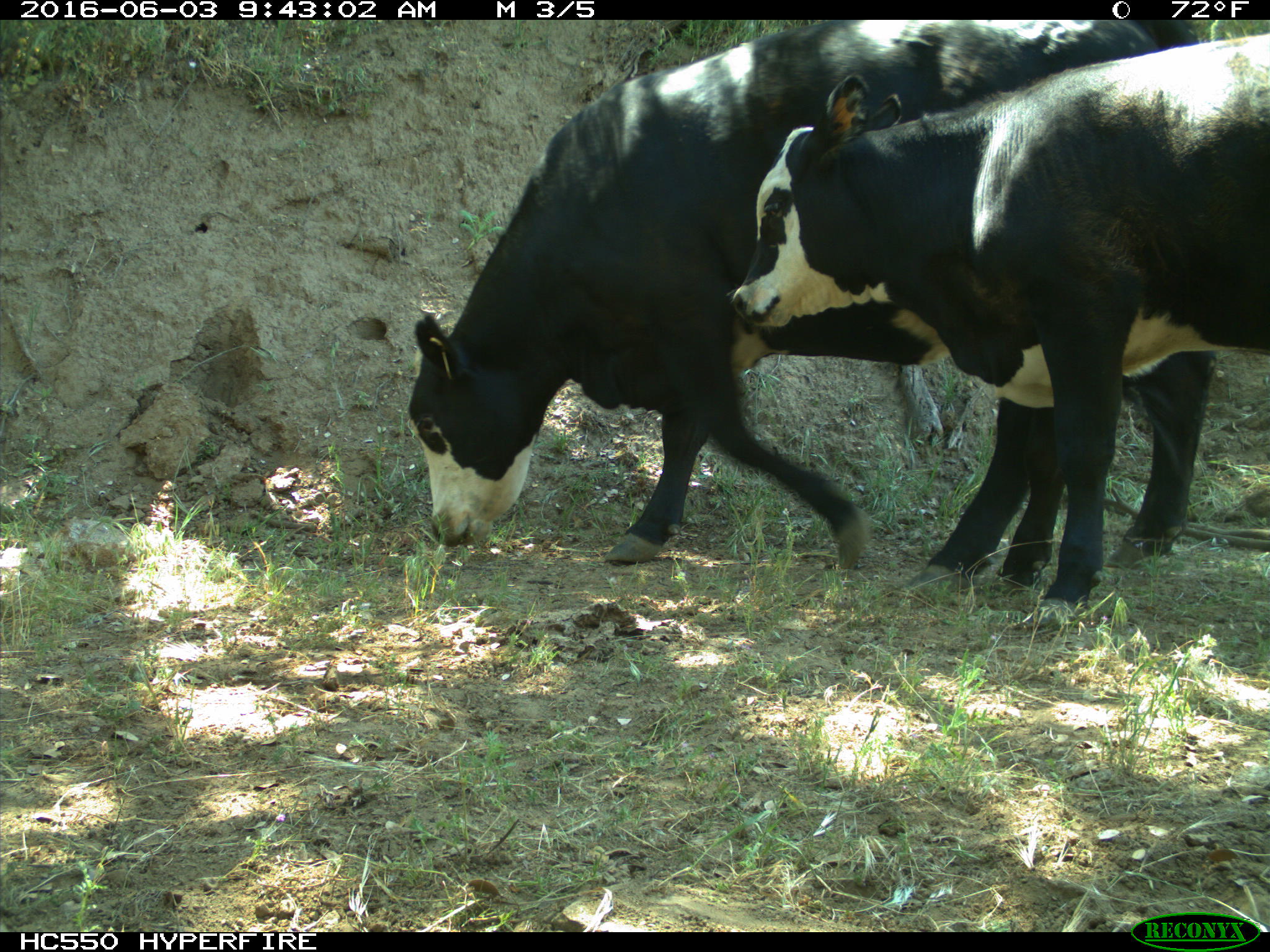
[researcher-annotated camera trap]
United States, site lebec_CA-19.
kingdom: Animalia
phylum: Chordata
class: Mammalia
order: Artiodactyla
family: Bovidae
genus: Bos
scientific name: Bos taurus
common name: domestic cow